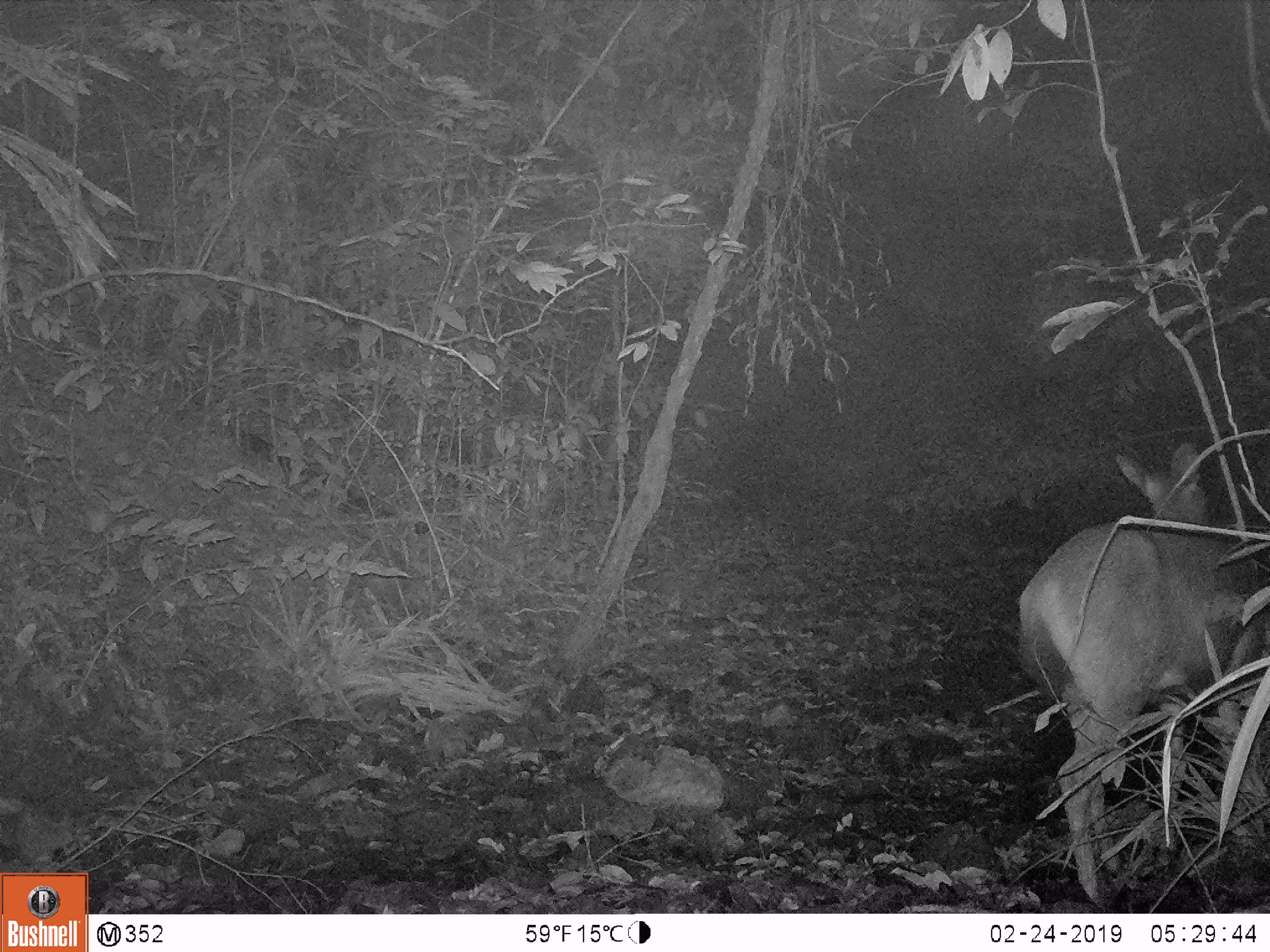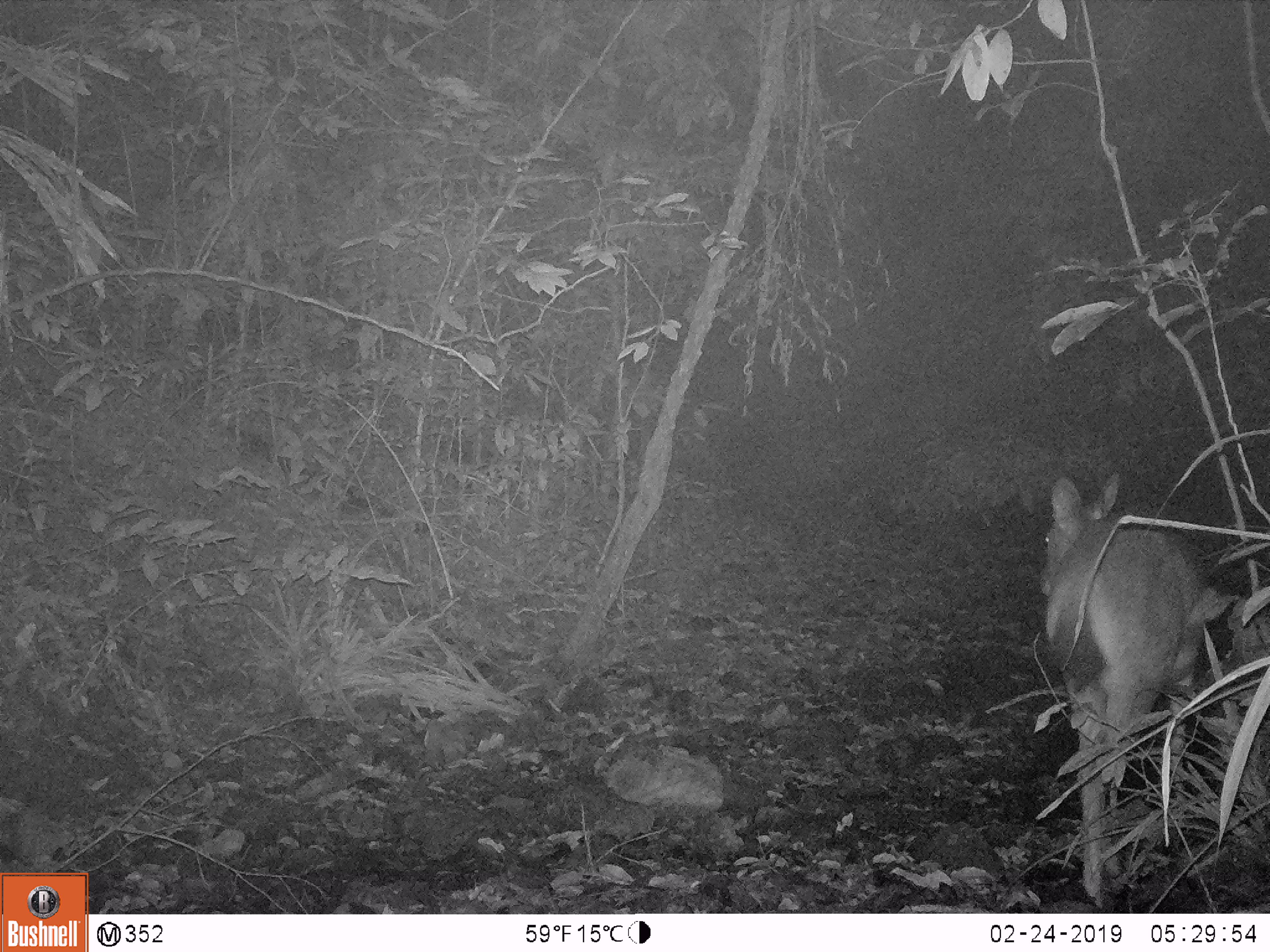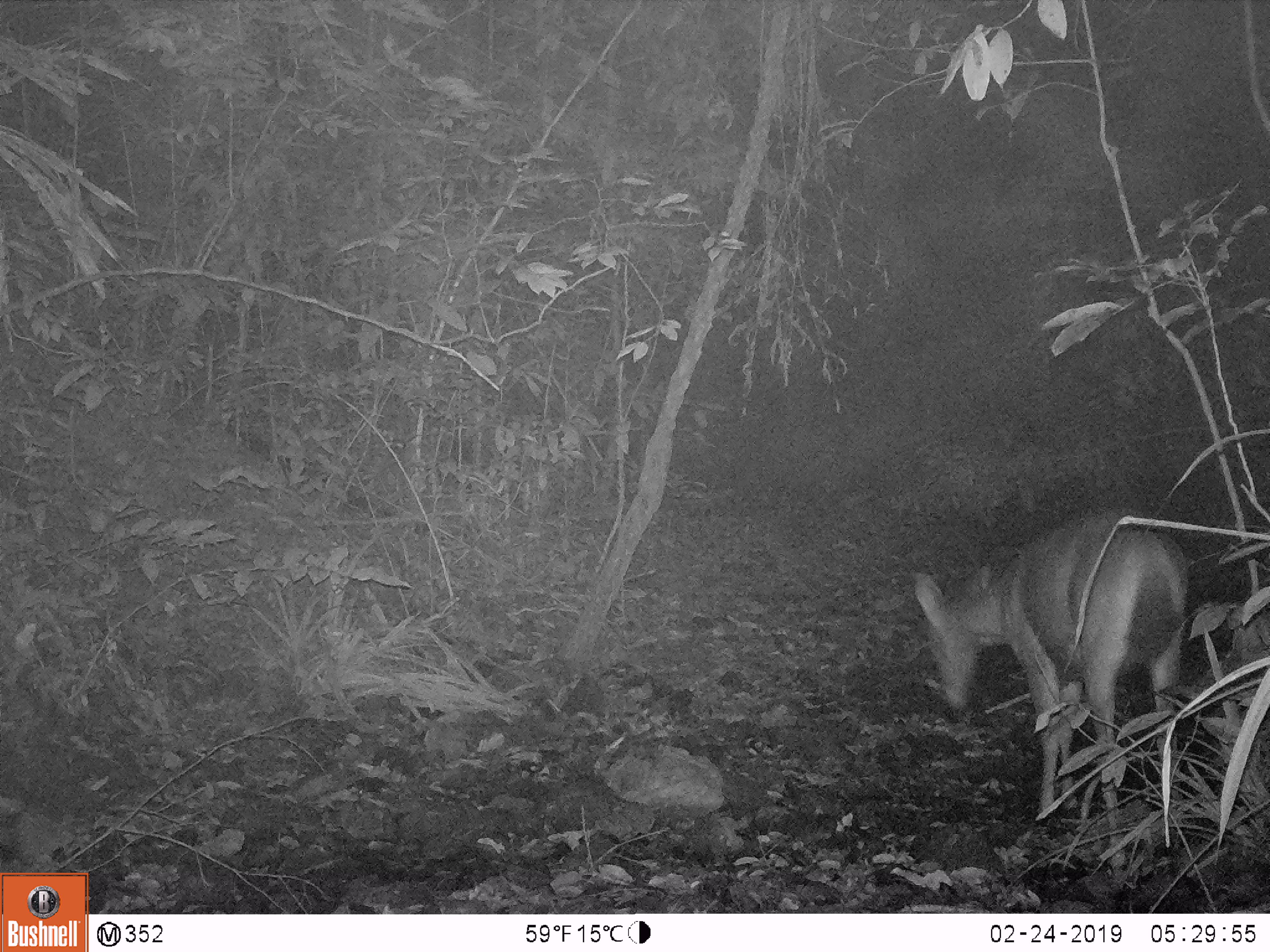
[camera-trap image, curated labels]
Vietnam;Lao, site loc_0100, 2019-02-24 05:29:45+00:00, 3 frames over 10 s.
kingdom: Animalia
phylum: Chordata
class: Mammalia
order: Artiodactyla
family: Cervidae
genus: Rusa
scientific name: Rusa unicolor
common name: sambar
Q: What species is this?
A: Sambar (Rusa unicolor).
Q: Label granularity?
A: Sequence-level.